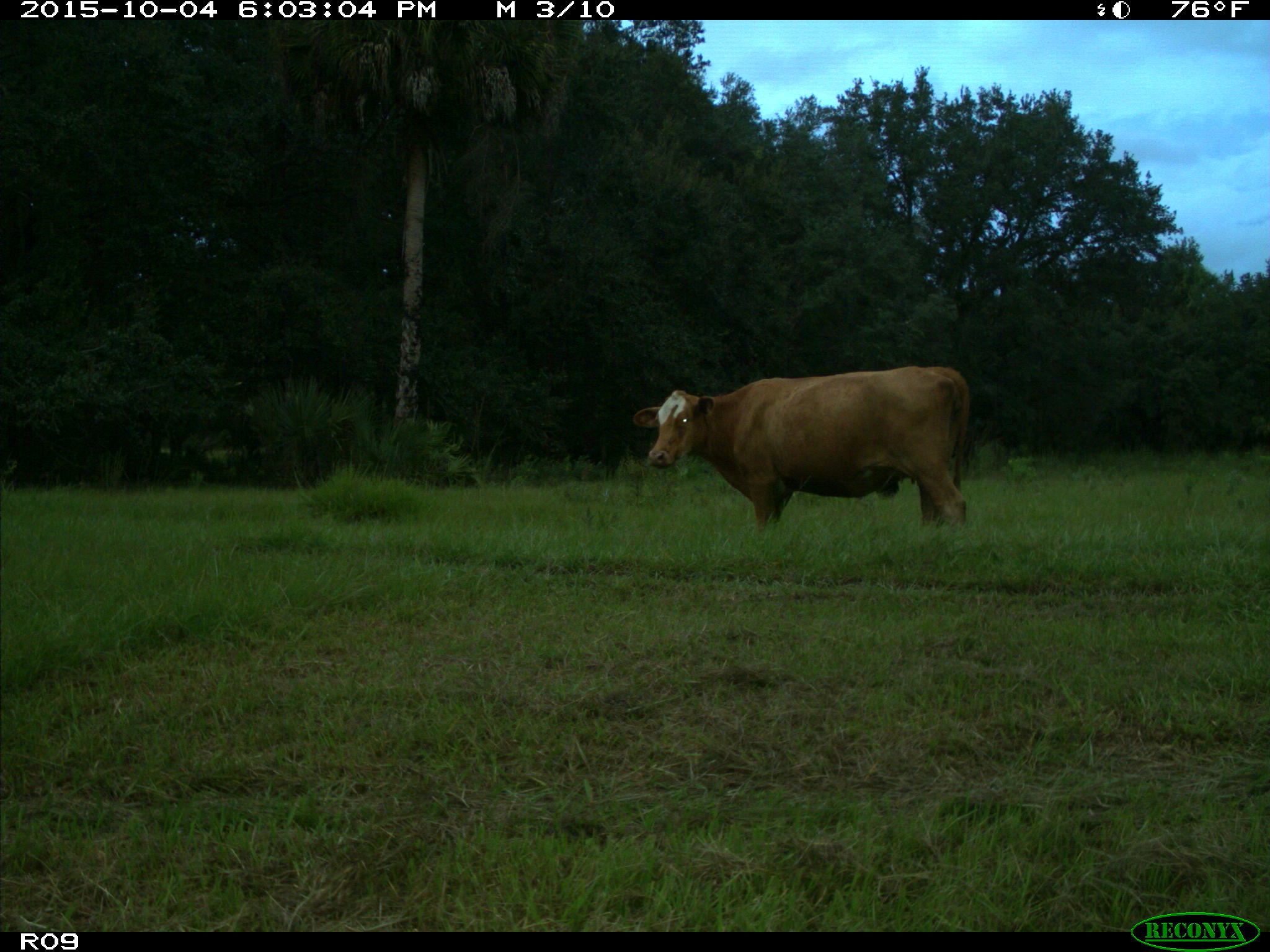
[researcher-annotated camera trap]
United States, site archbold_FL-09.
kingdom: Animalia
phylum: Chordata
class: Mammalia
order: Artiodactyla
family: Bovidae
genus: Bos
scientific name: Bos taurus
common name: domestic cow